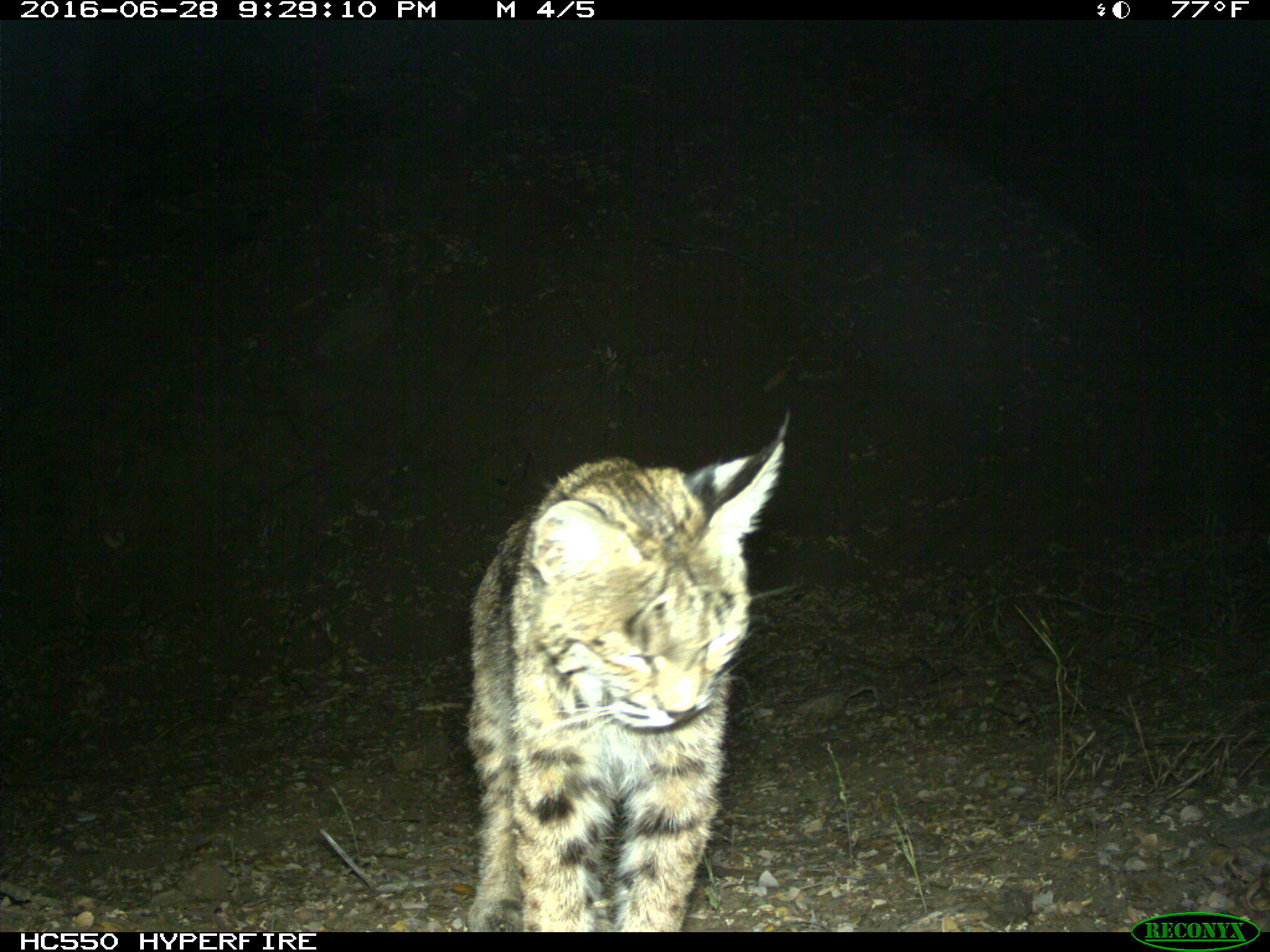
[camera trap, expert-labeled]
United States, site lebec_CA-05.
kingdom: Animalia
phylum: Chordata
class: Mammalia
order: Carnivora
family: Felidae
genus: Lynx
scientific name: Lynx rufus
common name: bobcat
Lynx rufus (bobcat).